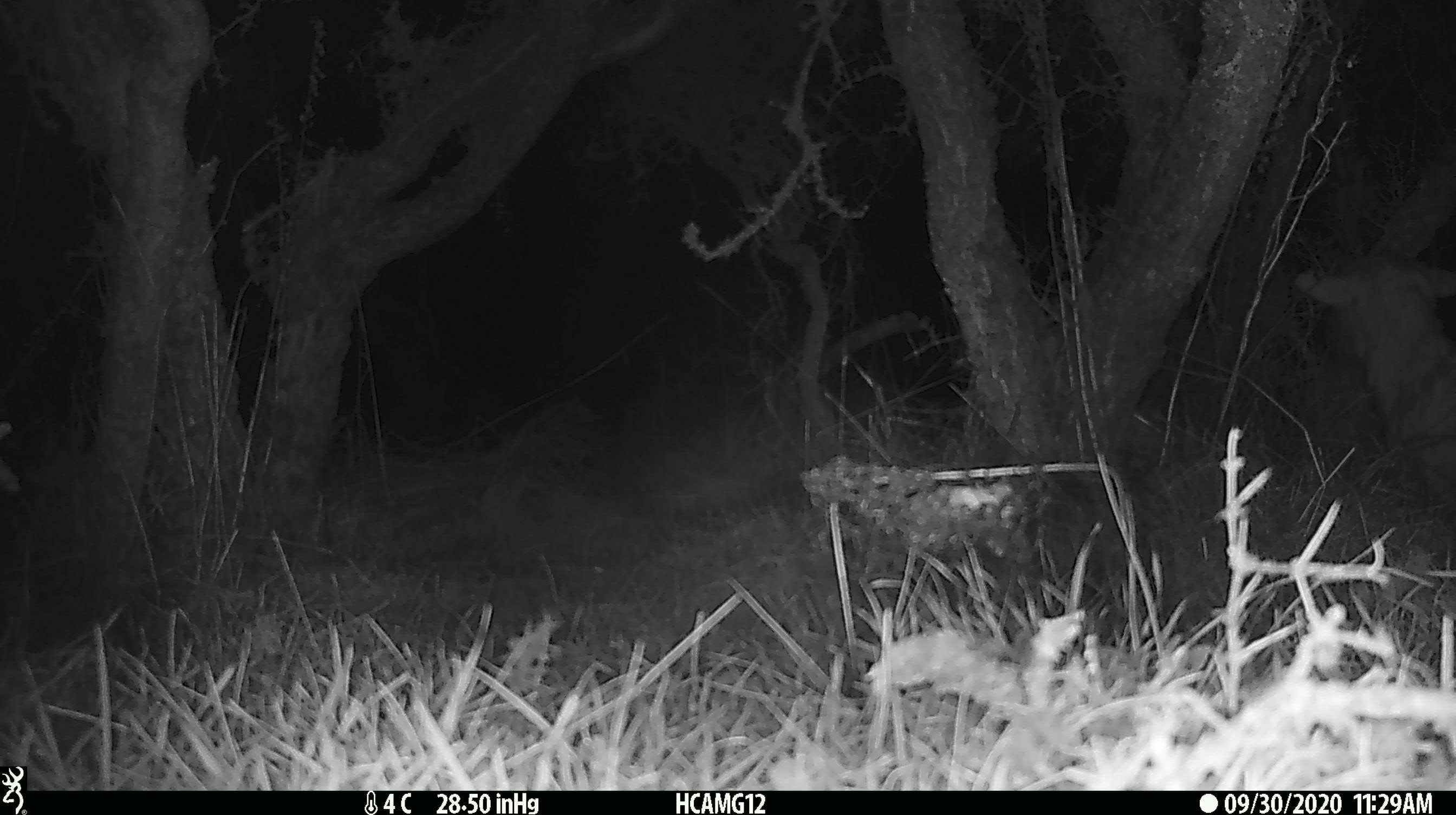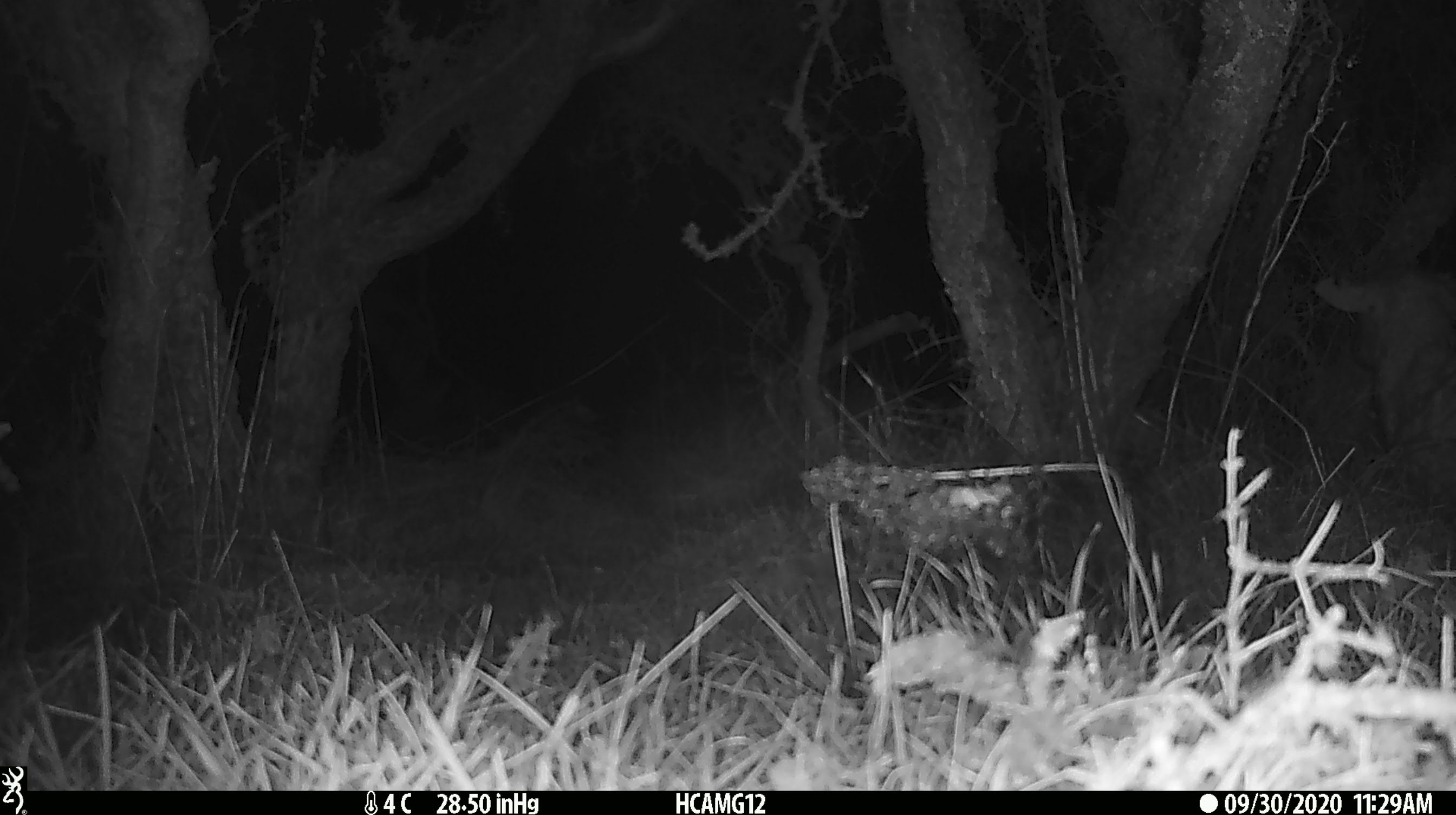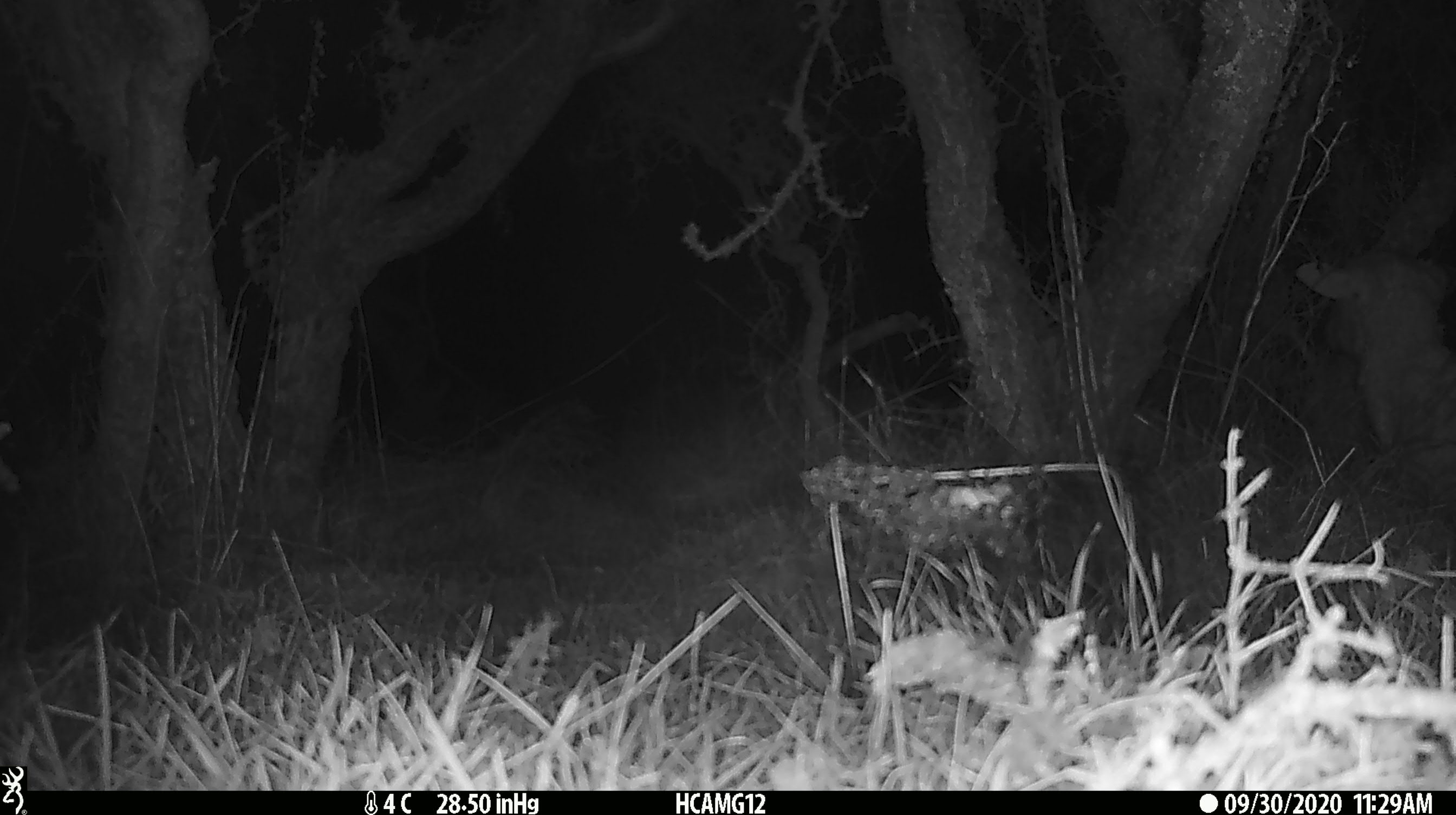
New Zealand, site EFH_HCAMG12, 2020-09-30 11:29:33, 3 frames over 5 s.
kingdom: Animalia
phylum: Chordata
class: Mammalia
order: Artiodactyla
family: Bovidae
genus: Ovis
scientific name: Ovis aries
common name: domestic sheep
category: sheep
Sheep (domestic sheep) (Ovis aries).